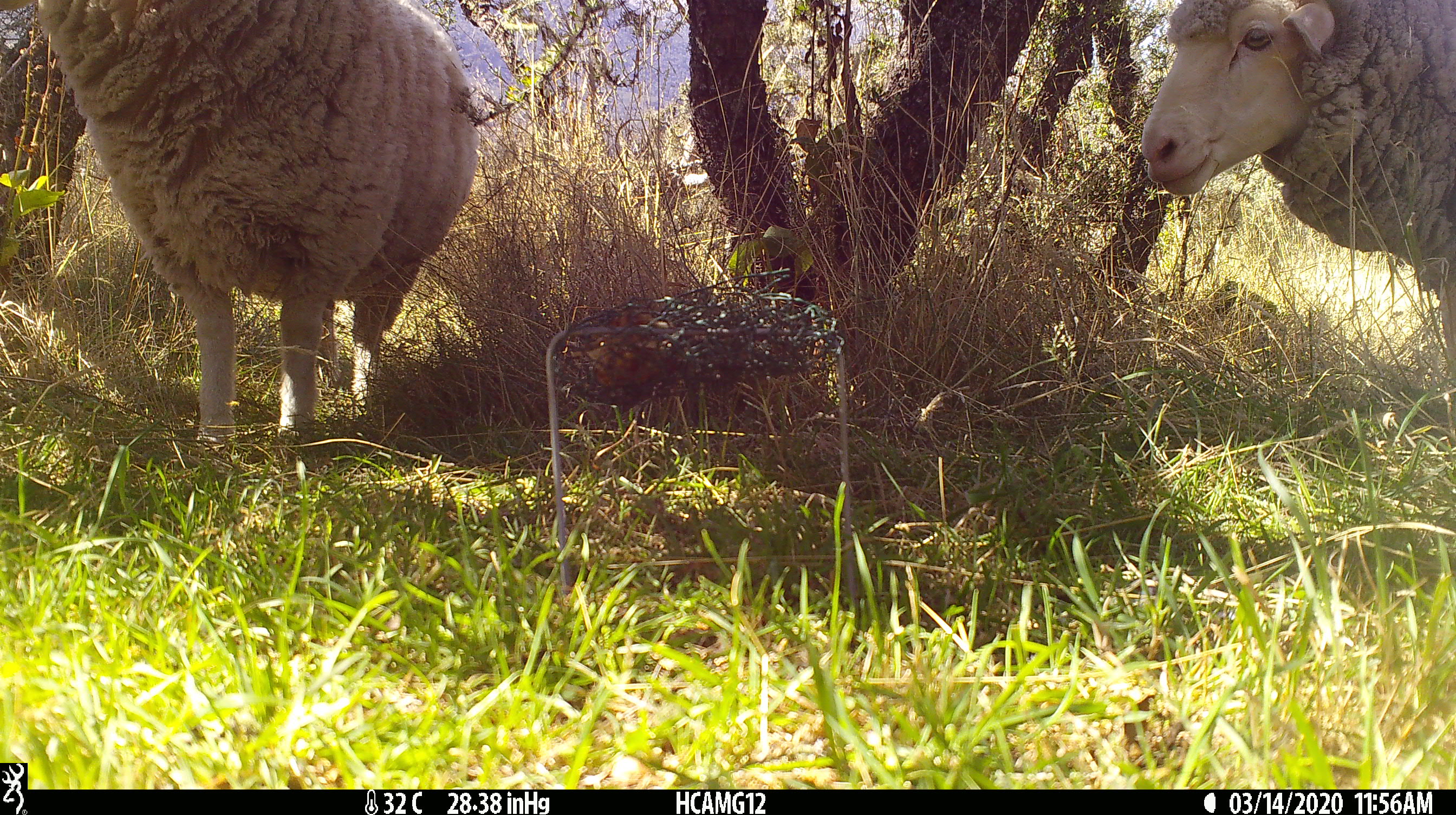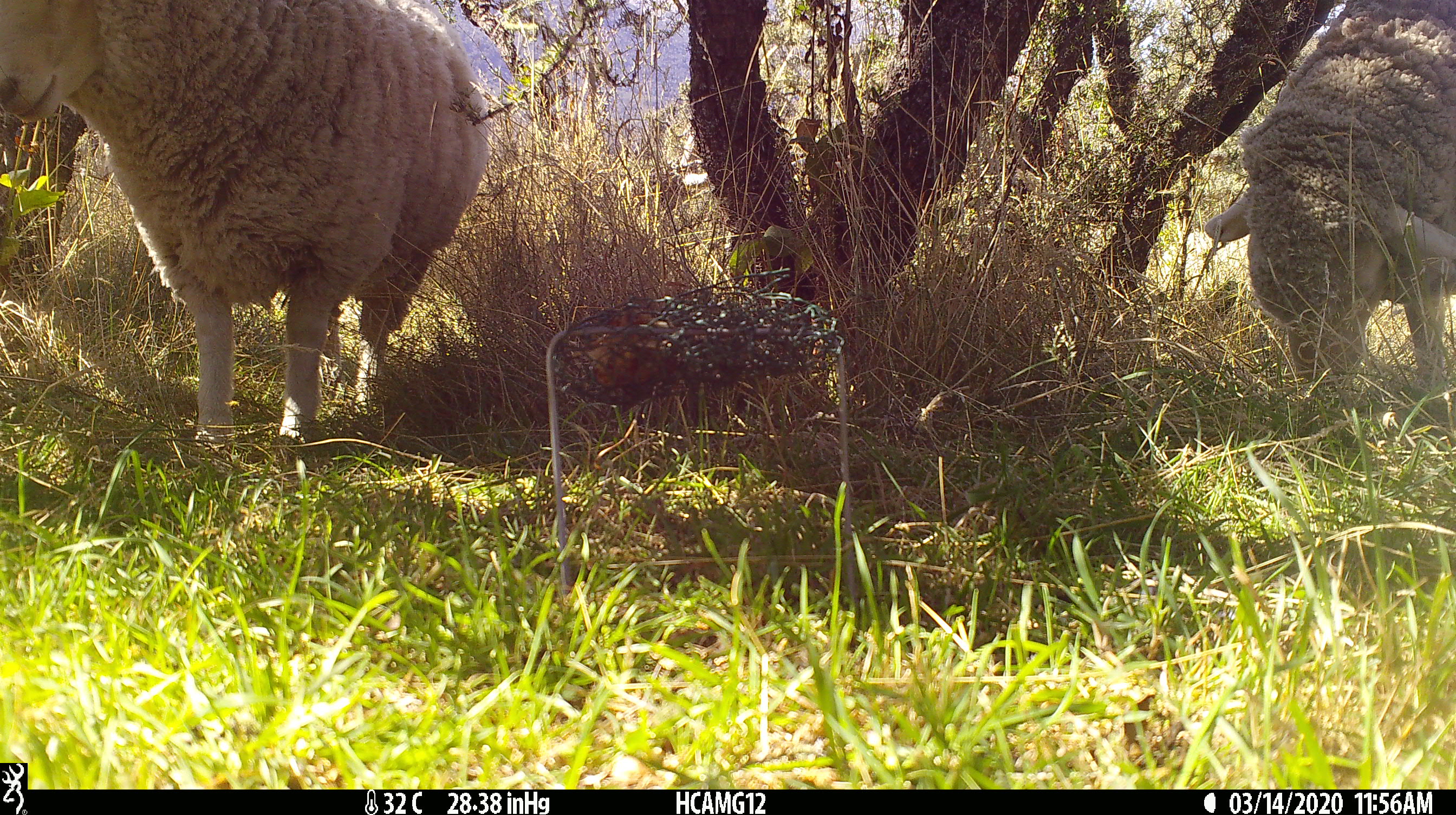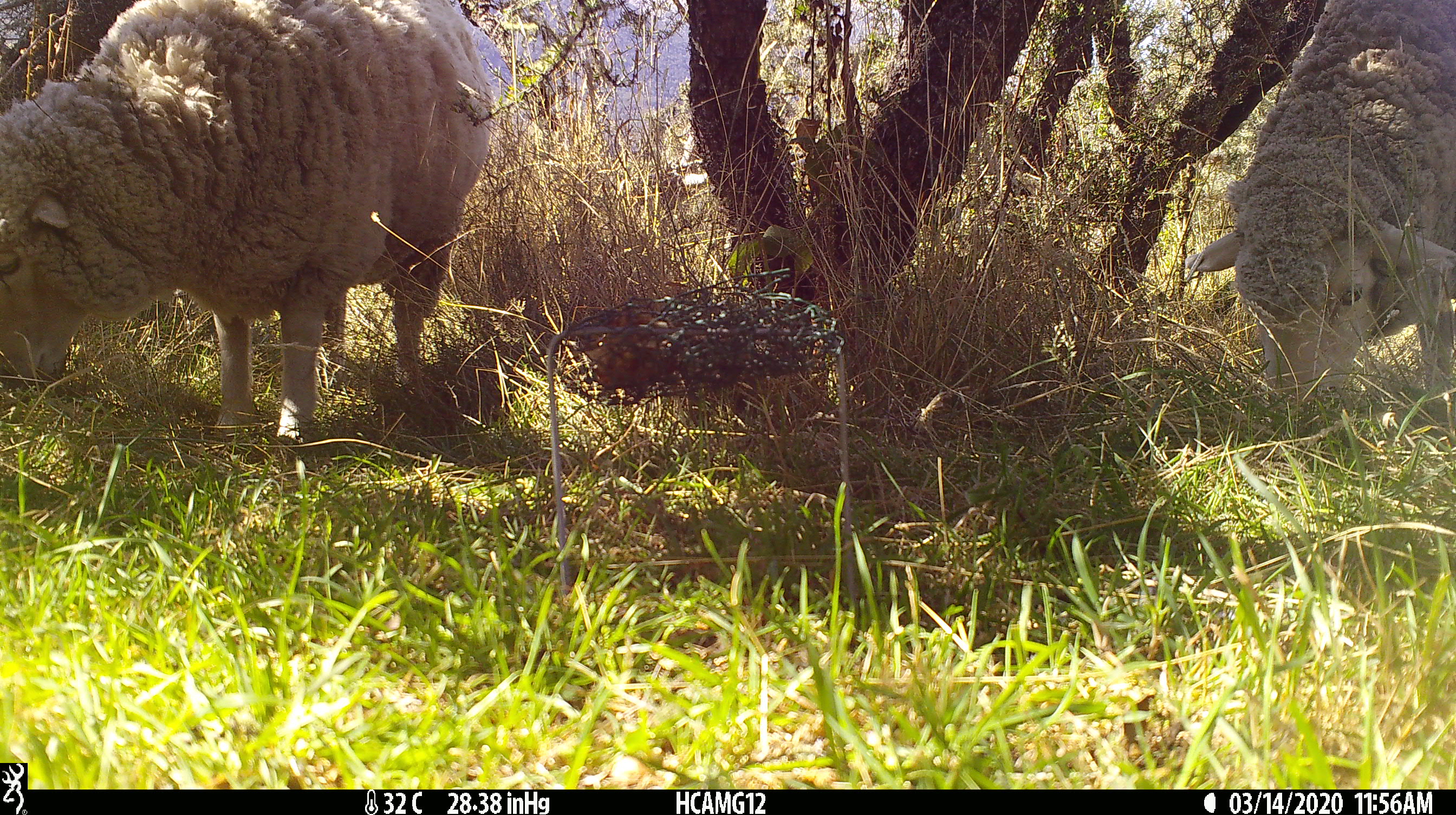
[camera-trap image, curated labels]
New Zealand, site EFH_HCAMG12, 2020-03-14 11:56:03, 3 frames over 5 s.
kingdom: Animalia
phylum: Chordata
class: Mammalia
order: Artiodactyla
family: Bovidae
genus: Ovis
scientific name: Ovis aries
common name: domestic sheep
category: sheep